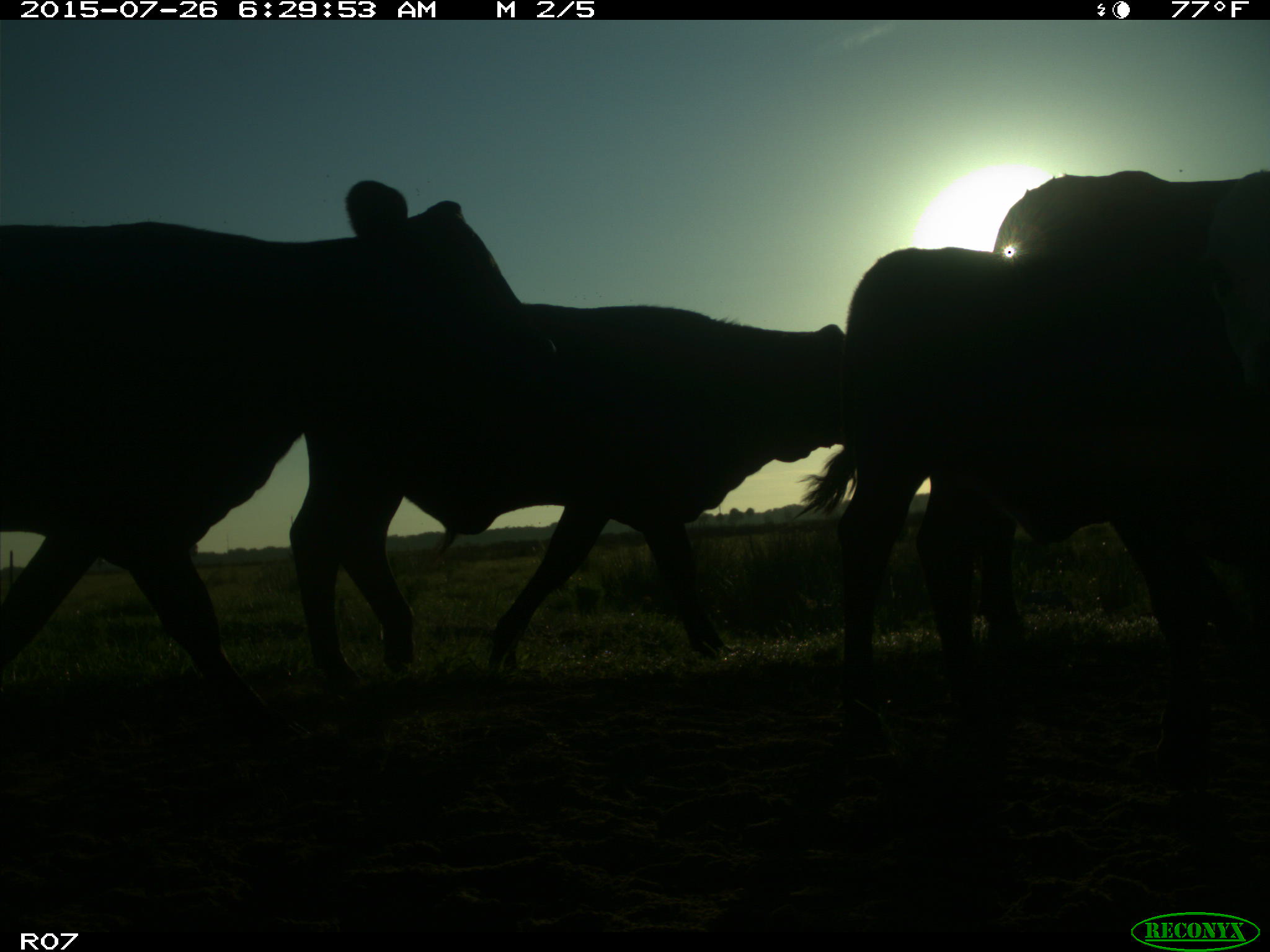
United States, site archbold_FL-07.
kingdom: Animalia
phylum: Chordata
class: Mammalia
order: Artiodactyla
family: Bovidae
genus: Bos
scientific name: Bos taurus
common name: domestic cow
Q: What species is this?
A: Bos taurus (domestic cow).